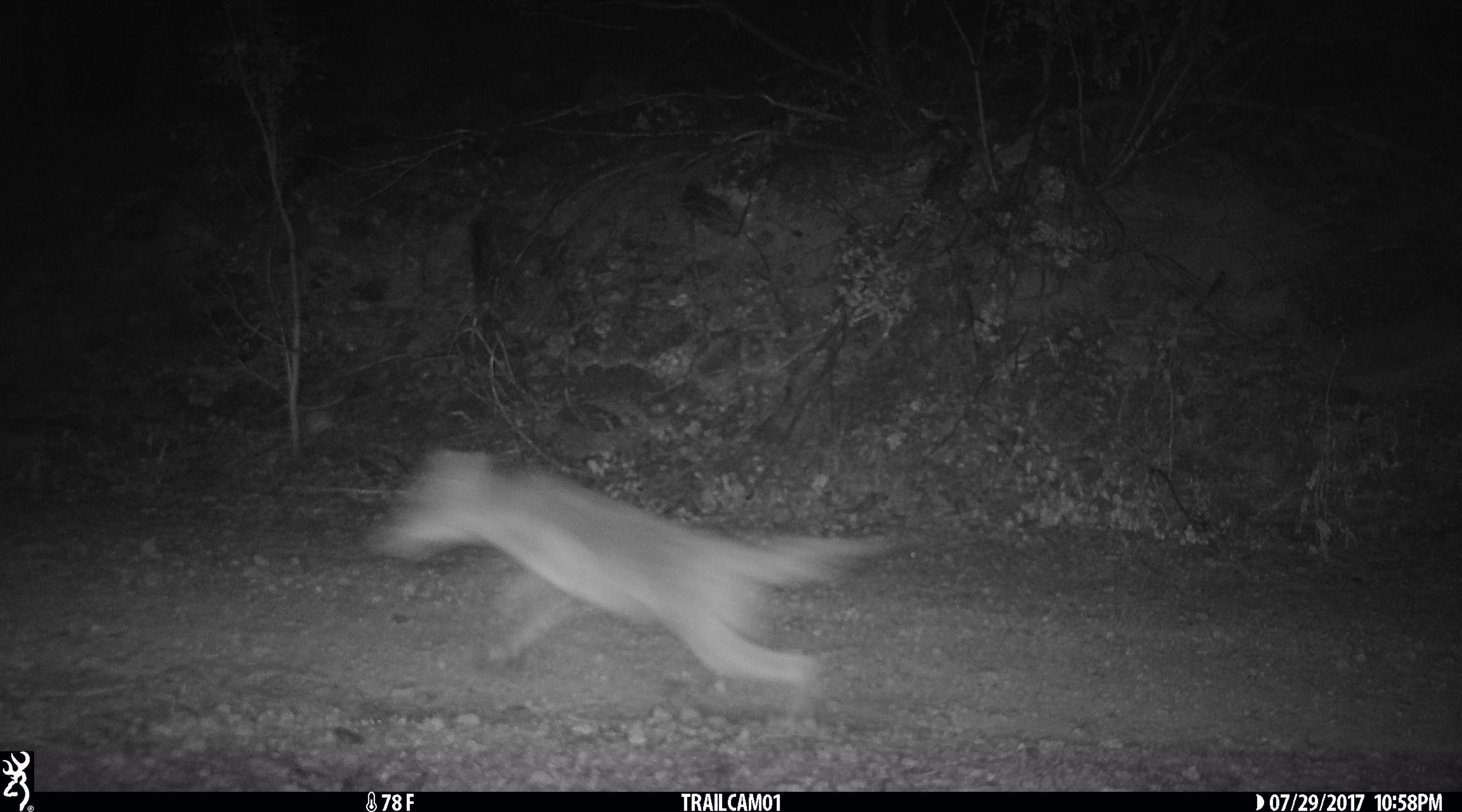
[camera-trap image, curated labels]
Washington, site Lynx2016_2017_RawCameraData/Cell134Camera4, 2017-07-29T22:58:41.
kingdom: Animalia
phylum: Chordata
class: Mammalia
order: Carnivora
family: Canidae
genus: Canis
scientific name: Canis latrans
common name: coyote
Canis latrans (coyote). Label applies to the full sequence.